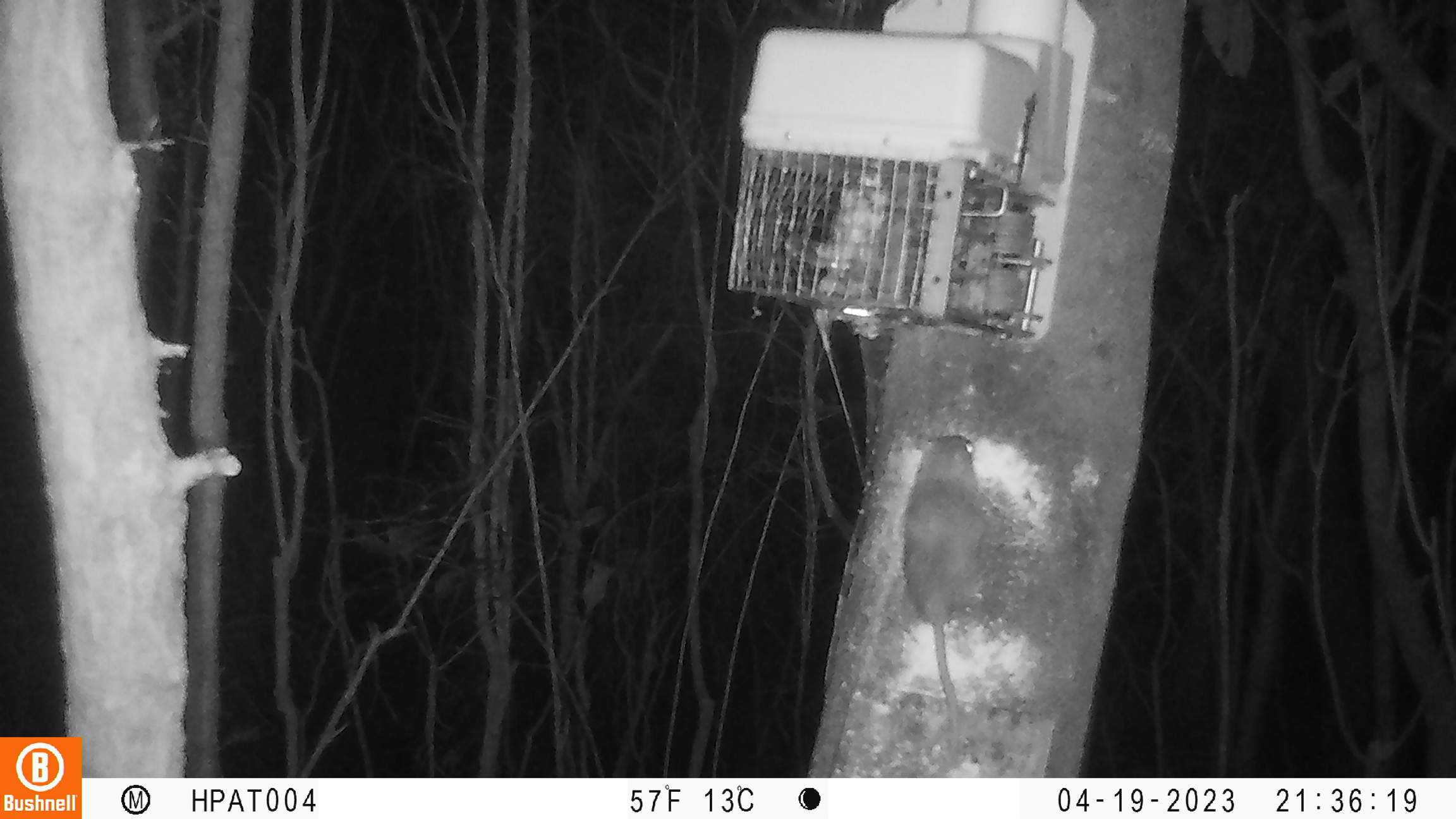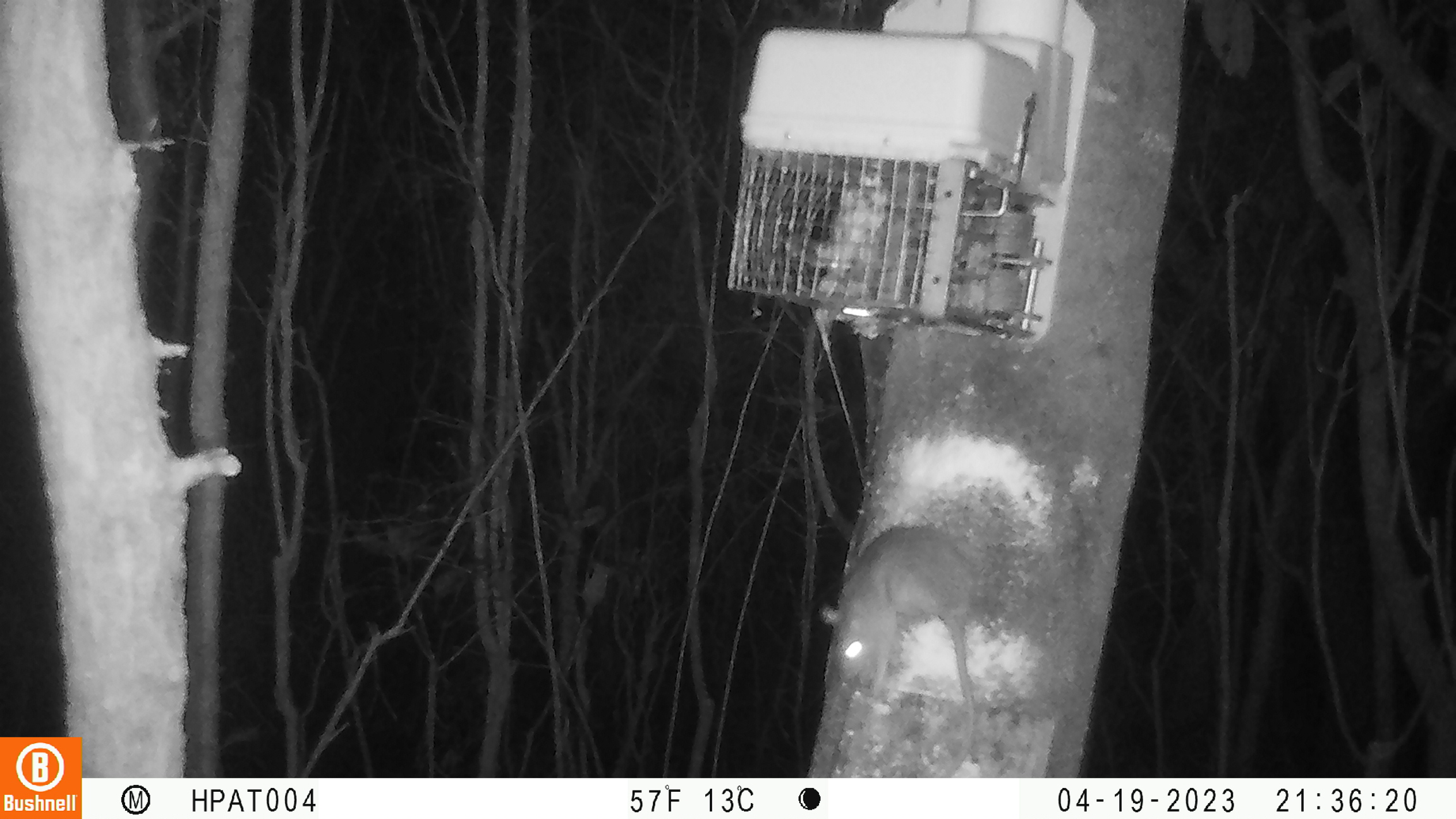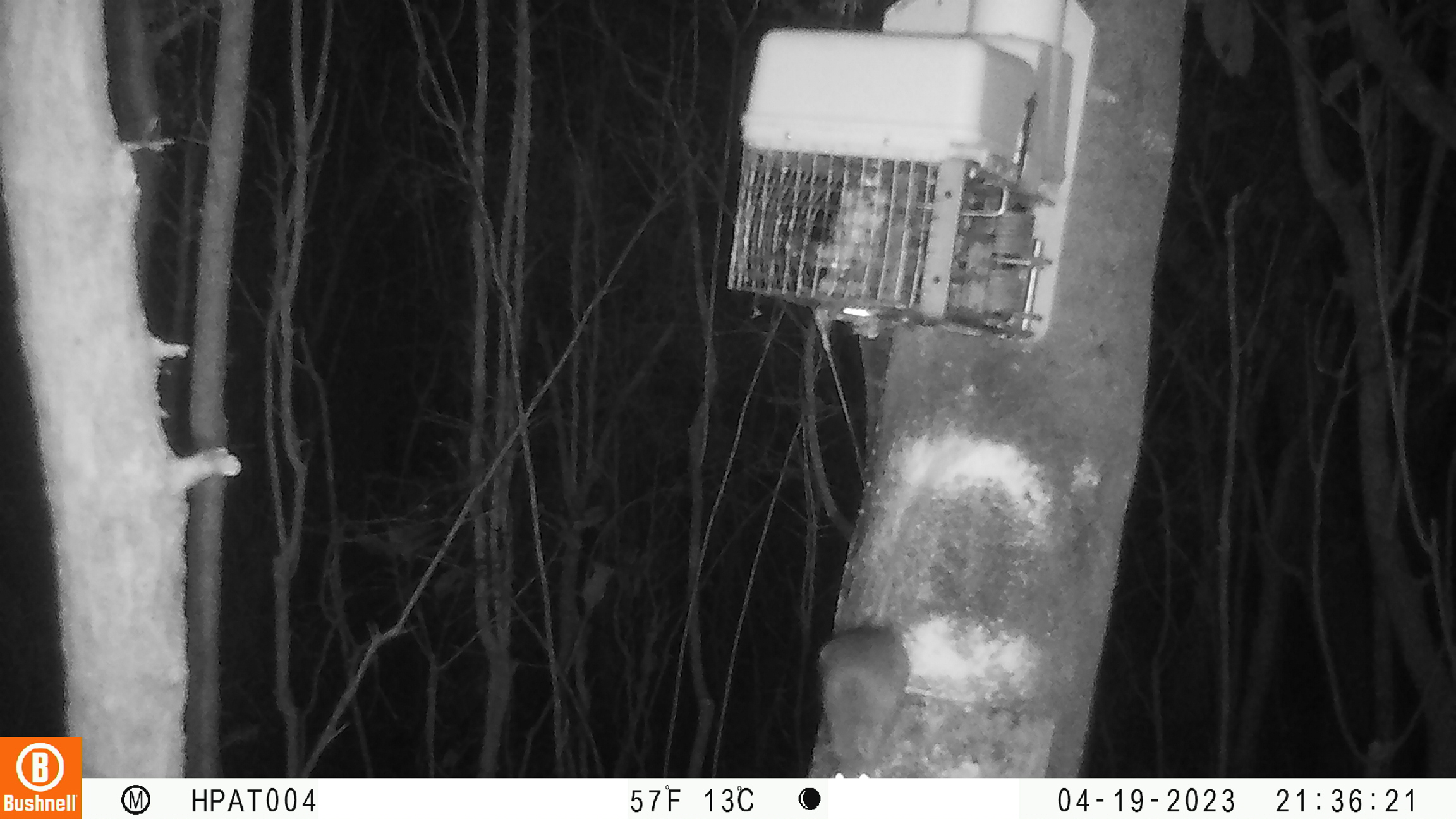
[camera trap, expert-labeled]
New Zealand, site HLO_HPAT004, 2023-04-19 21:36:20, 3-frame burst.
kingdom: Animalia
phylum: Chordata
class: Mammalia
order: Rodentia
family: Muridae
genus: Rattus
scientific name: Rattus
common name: rat